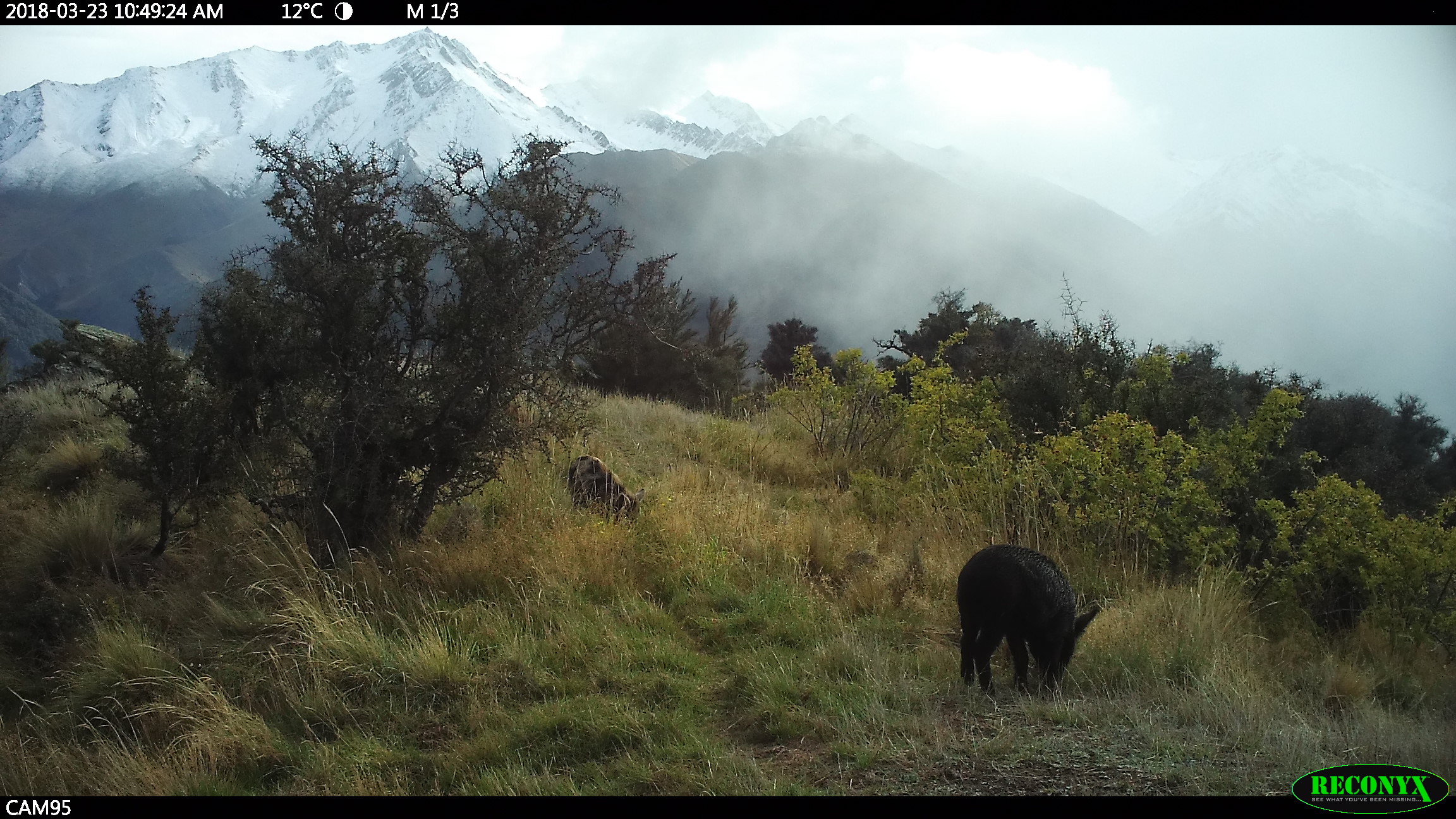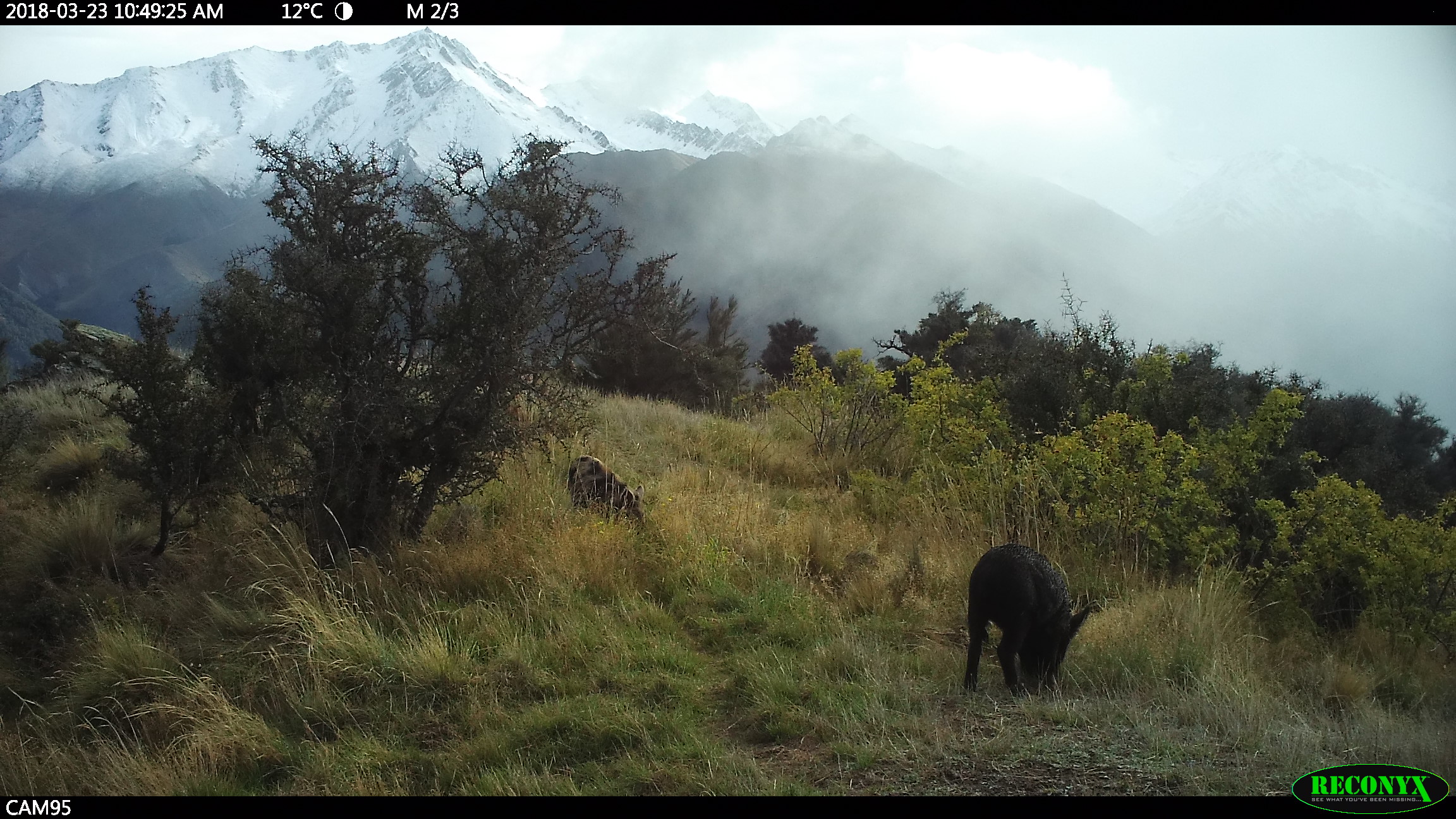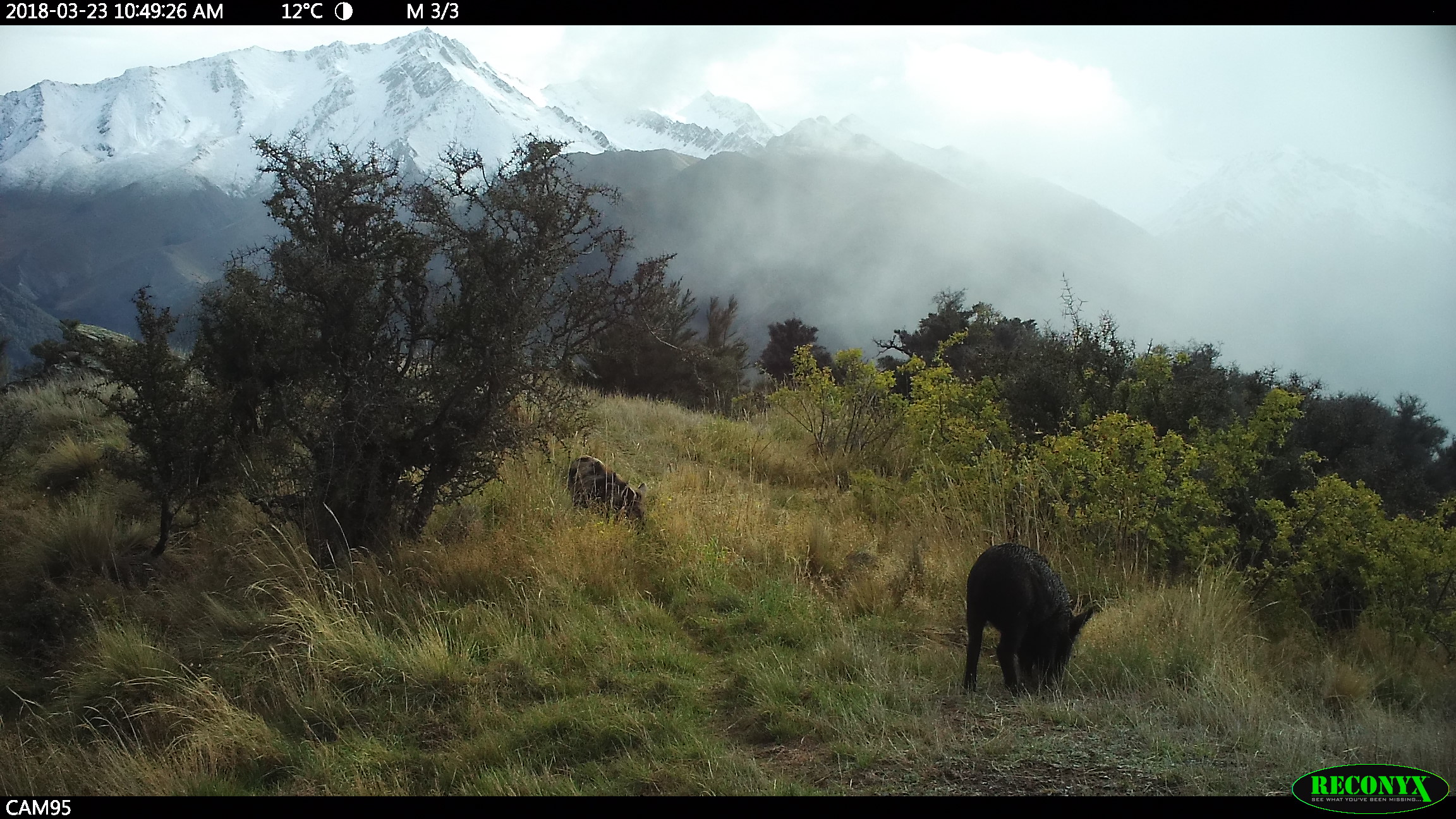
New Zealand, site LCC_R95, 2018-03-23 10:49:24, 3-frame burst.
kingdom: Animalia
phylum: Chordata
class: Mammalia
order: Artiodactyla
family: Suidae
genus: Sus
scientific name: Sus scrofa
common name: pig